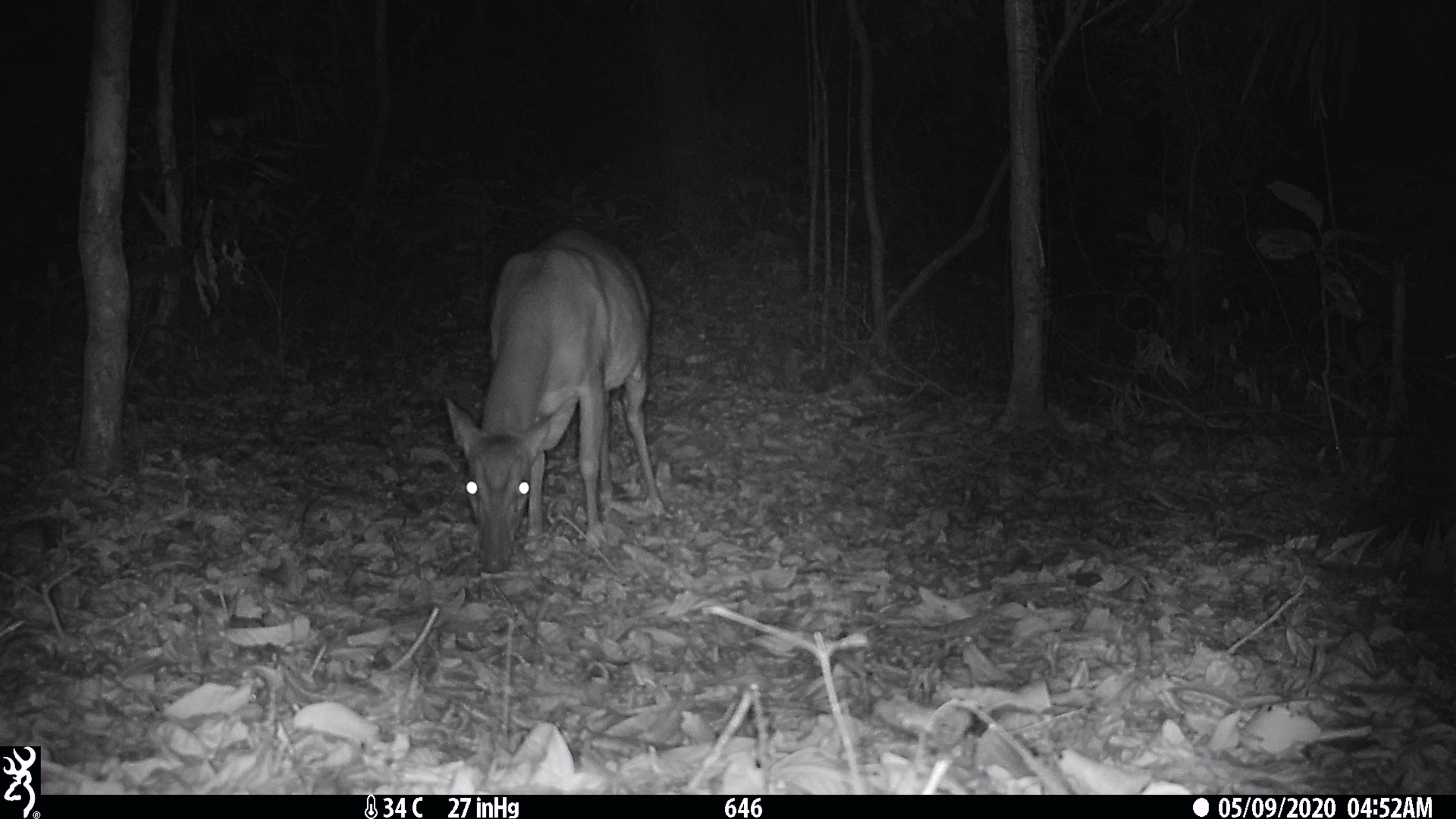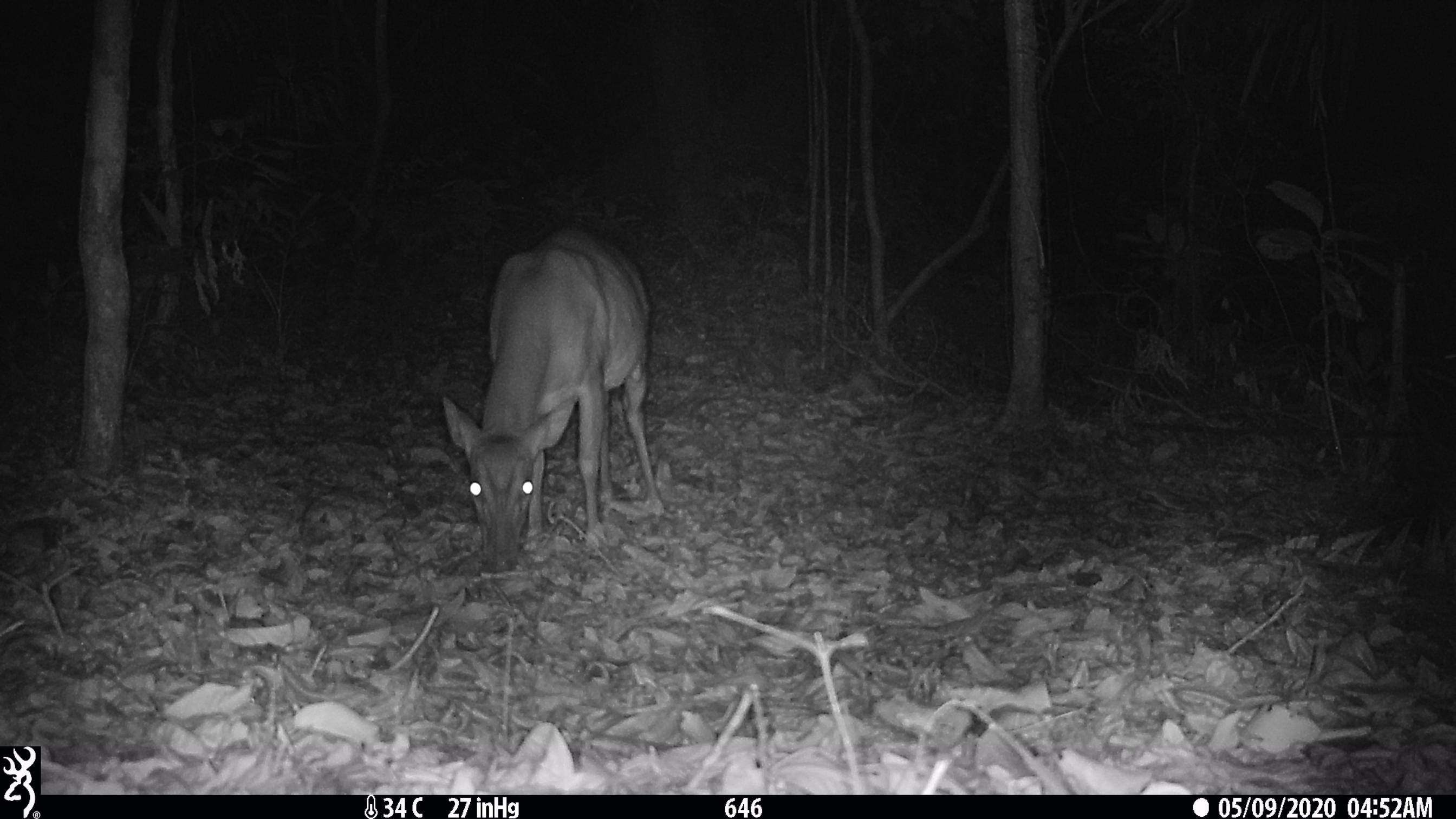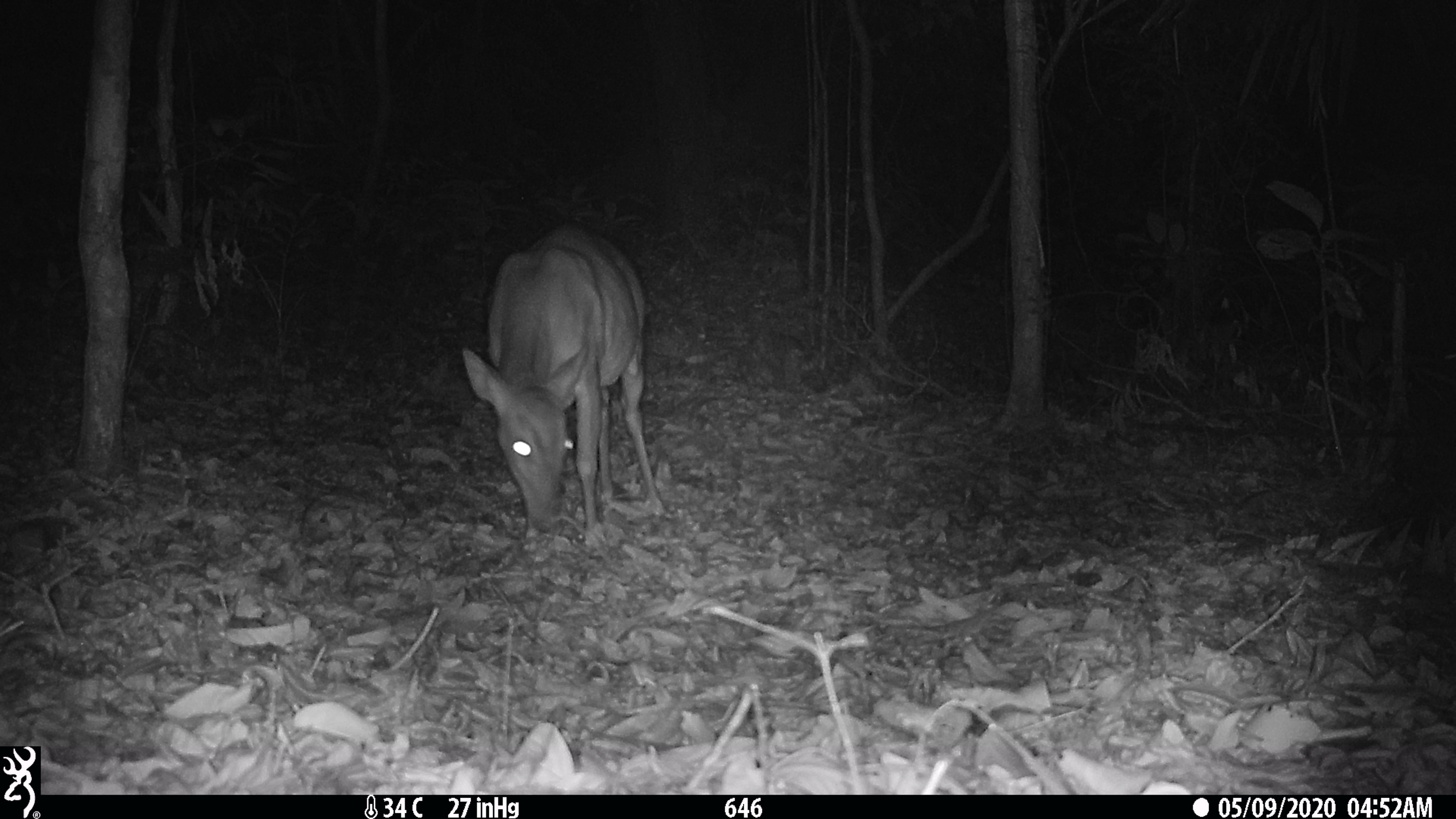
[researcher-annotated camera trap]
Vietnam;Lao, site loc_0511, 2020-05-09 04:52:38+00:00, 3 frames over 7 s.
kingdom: Animalia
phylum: Chordata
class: Mammalia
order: Artiodactyla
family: Cervidae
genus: Muntiacus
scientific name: Muntiacus vuquangensis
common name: large-antlered muntjac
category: large antlered muntjac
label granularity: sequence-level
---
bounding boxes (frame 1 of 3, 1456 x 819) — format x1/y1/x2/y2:
large antlered muntjac: 442/224/663/574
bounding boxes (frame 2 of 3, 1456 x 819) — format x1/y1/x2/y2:
large antlered muntjac: 440/224/663/574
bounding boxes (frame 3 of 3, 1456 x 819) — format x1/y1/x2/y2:
large antlered muntjac: 460/224/663/544